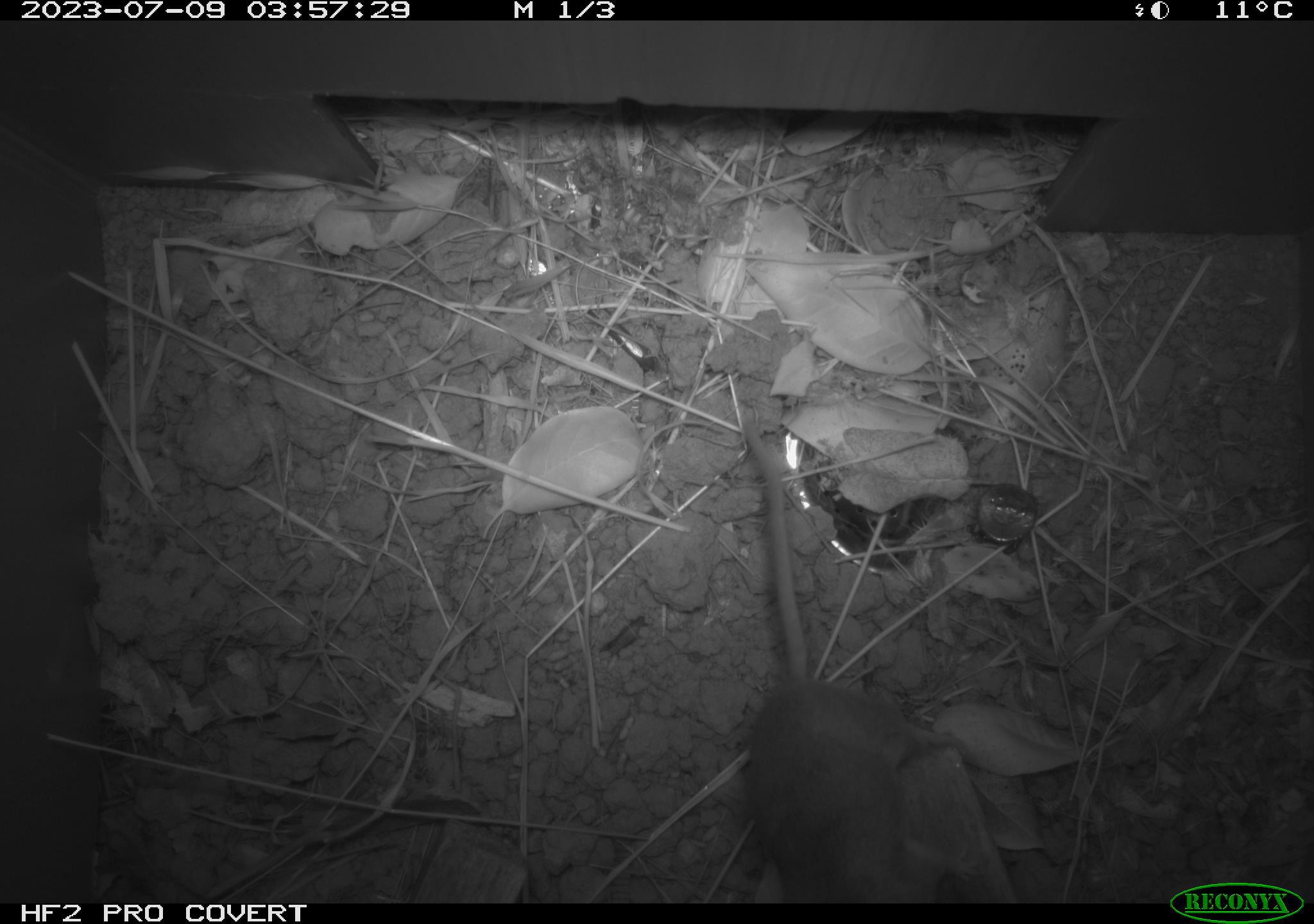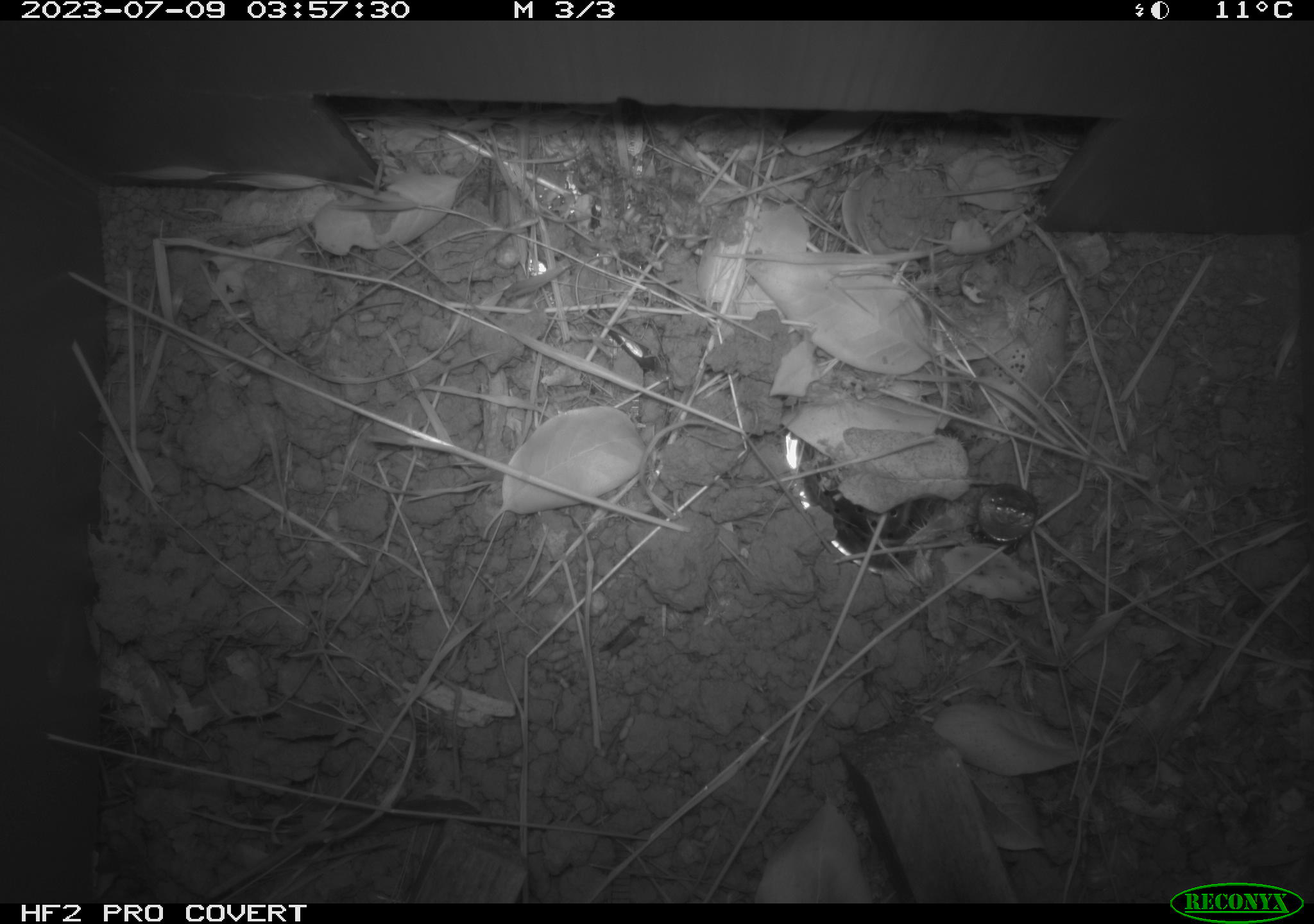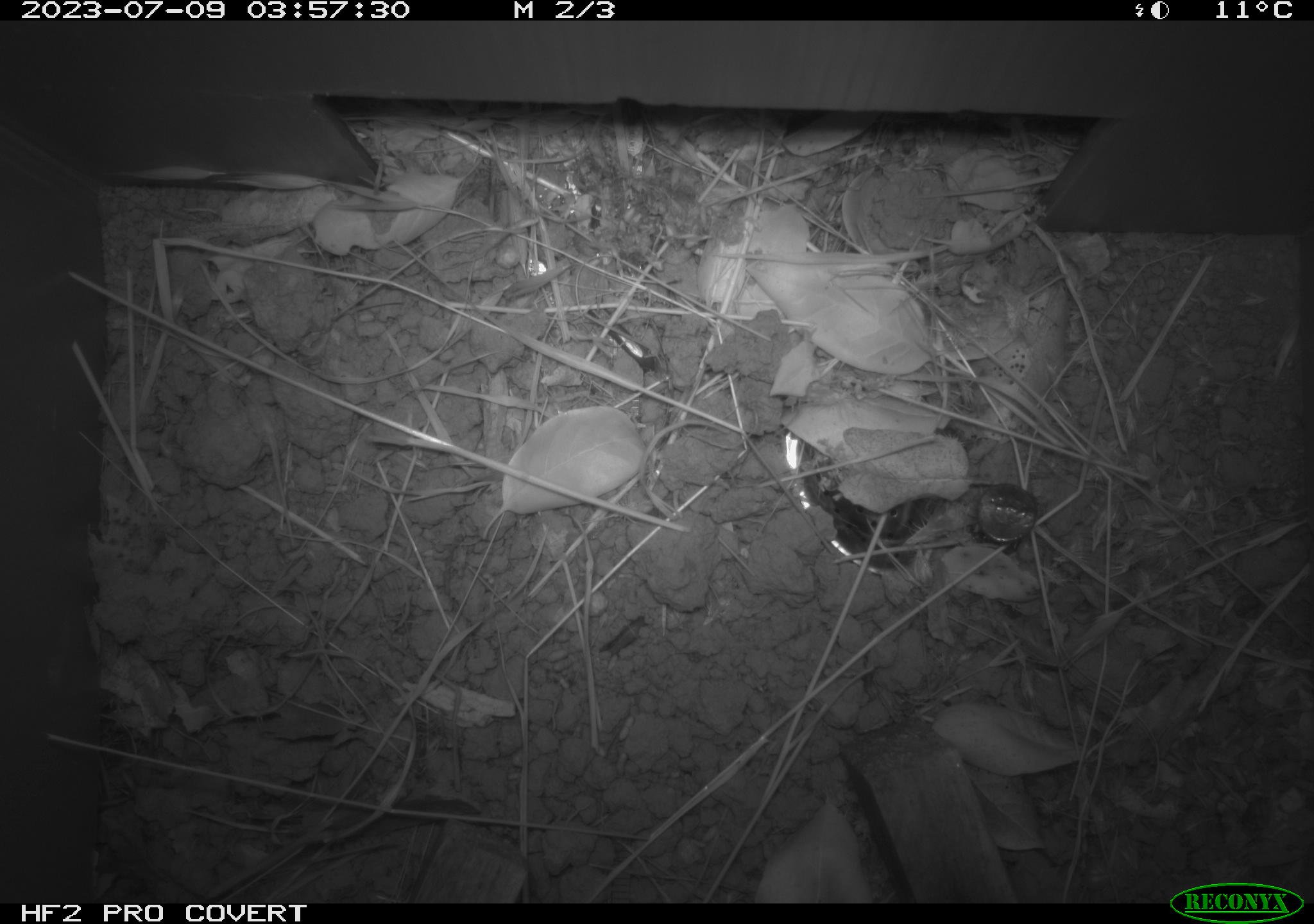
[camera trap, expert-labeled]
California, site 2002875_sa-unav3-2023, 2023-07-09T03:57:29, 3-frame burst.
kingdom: Animalia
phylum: Chordata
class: Mammalia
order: Rodentia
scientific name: Rodentia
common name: mouse species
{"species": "mouse species (Rodentia)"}